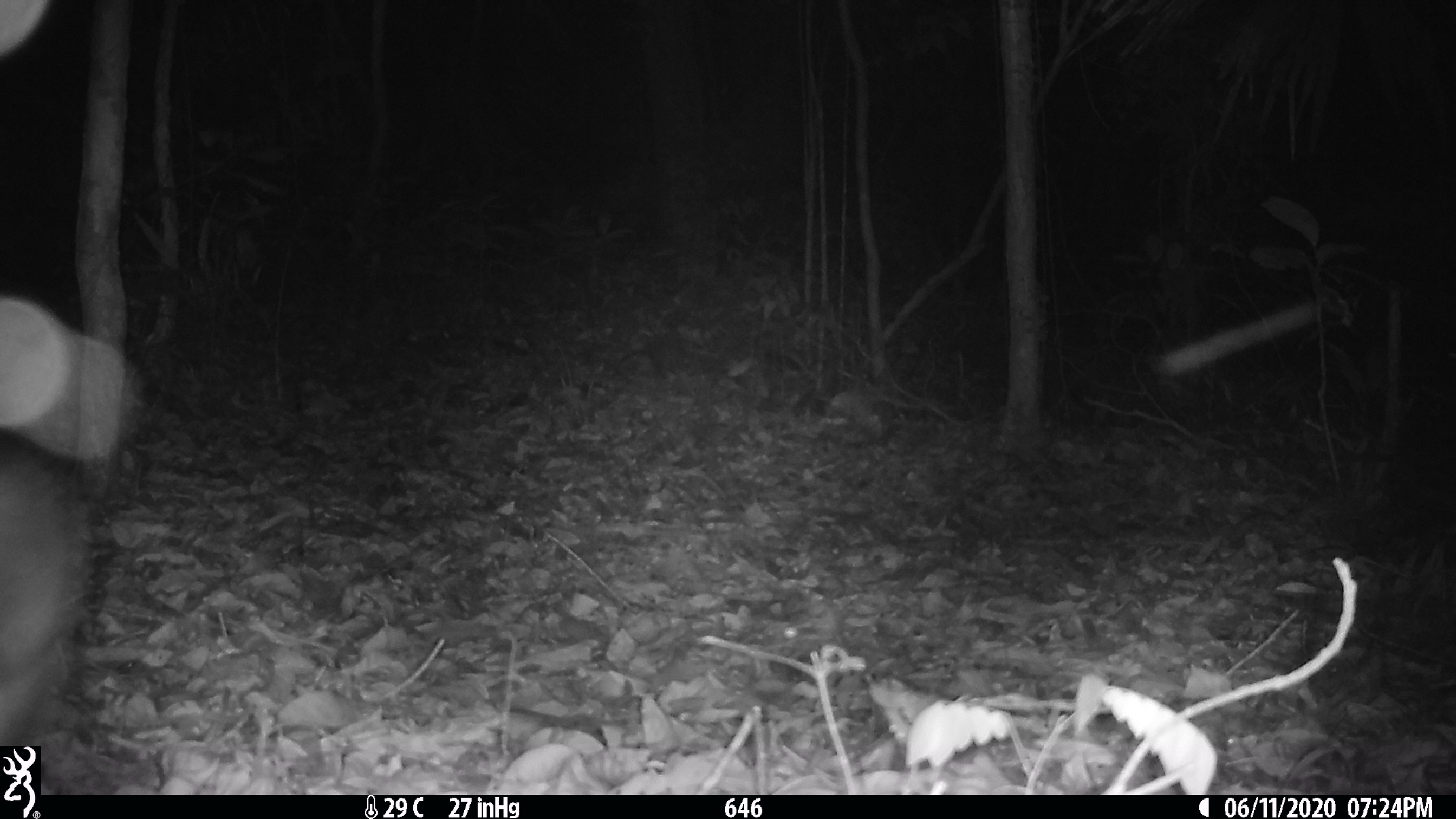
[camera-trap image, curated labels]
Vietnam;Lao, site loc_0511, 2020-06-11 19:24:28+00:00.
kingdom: Animalia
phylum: Chordata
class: Mammalia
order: Lagomorpha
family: Leporidae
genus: Nesolagus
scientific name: Nesolagus timminsi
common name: annamite striped rabbit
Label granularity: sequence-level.